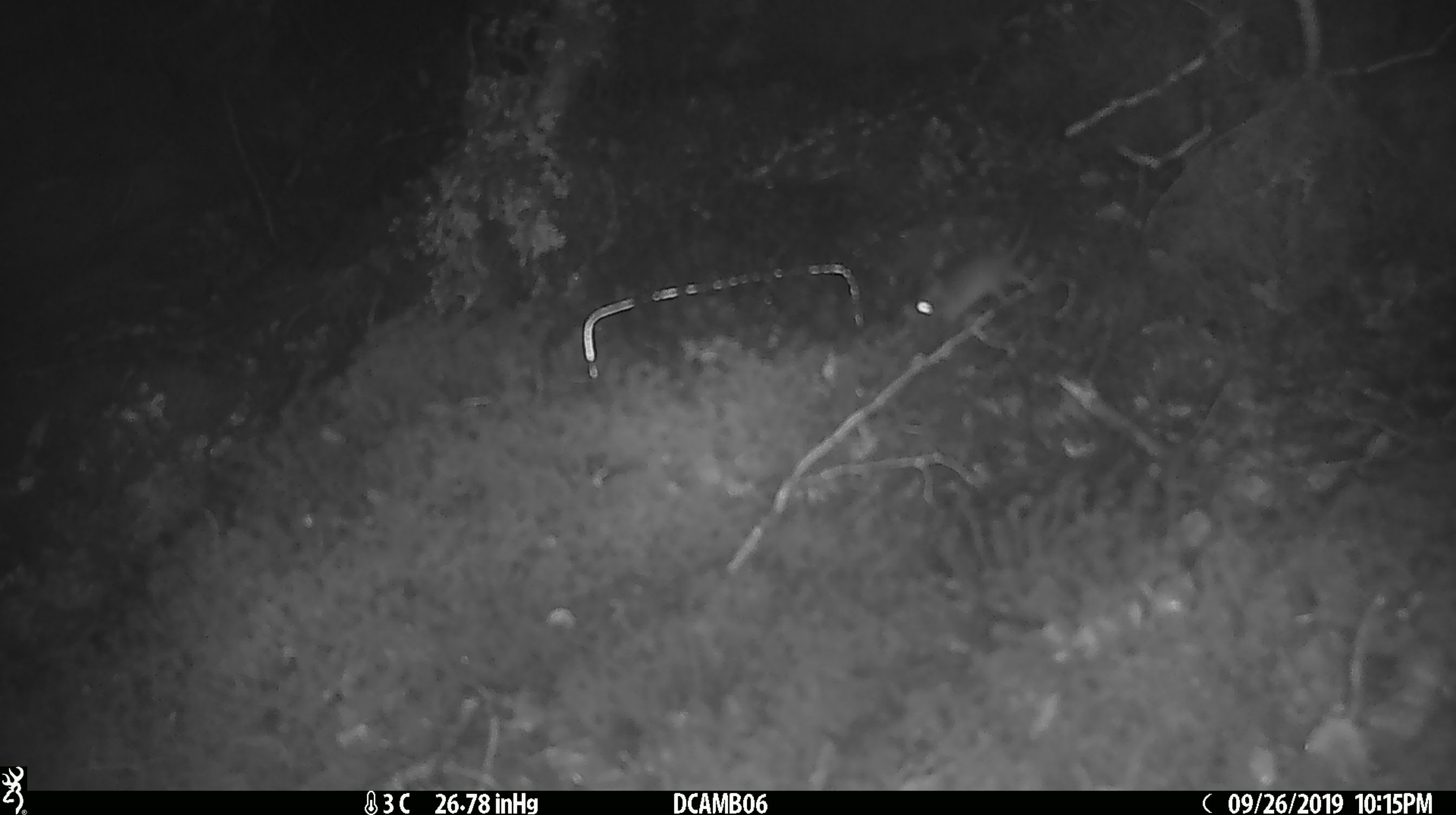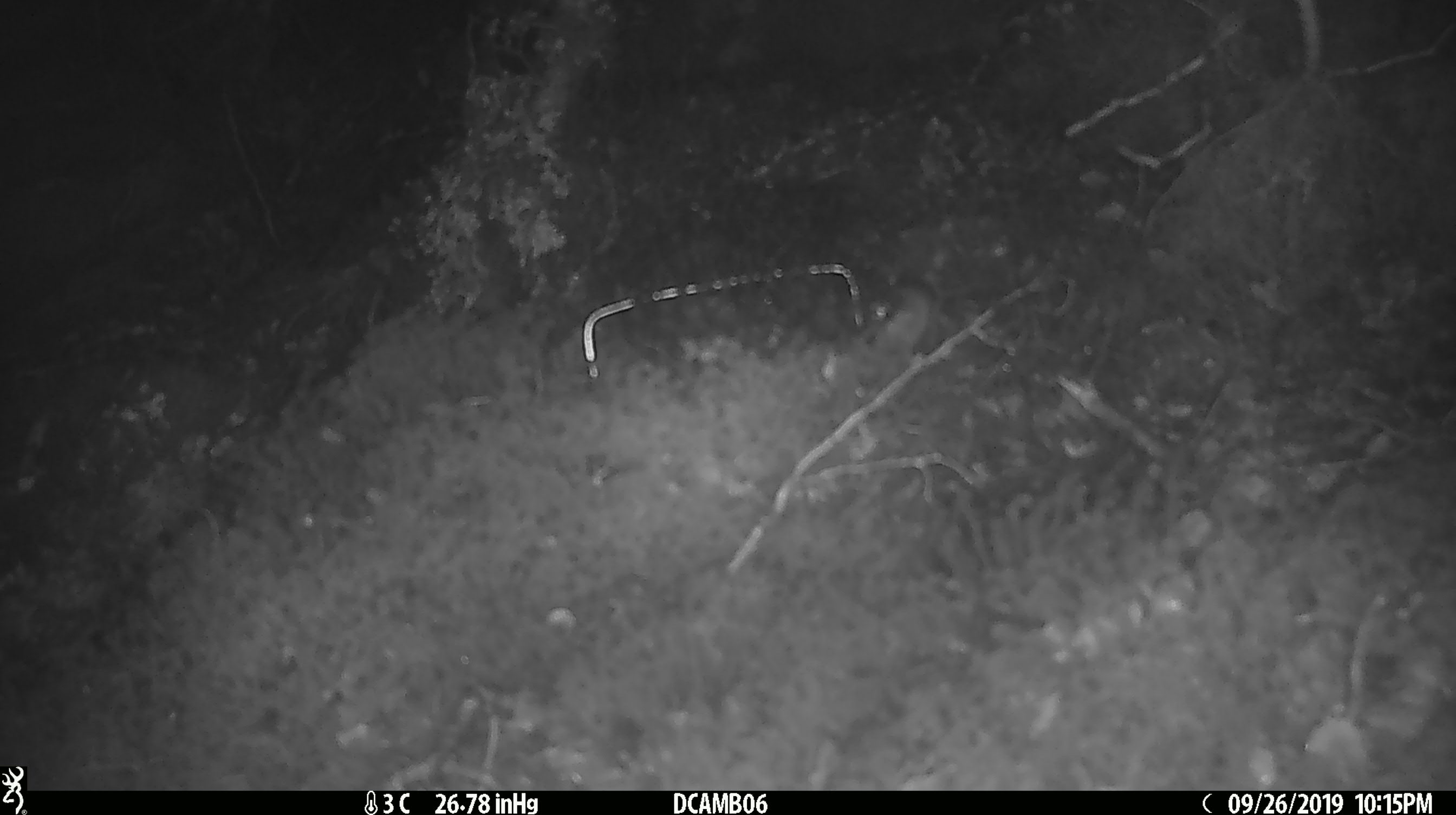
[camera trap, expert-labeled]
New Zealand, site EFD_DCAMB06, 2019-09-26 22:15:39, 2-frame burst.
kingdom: Animalia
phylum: Chordata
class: Mammalia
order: Rodentia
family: Muridae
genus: Mus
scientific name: Mus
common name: mouse